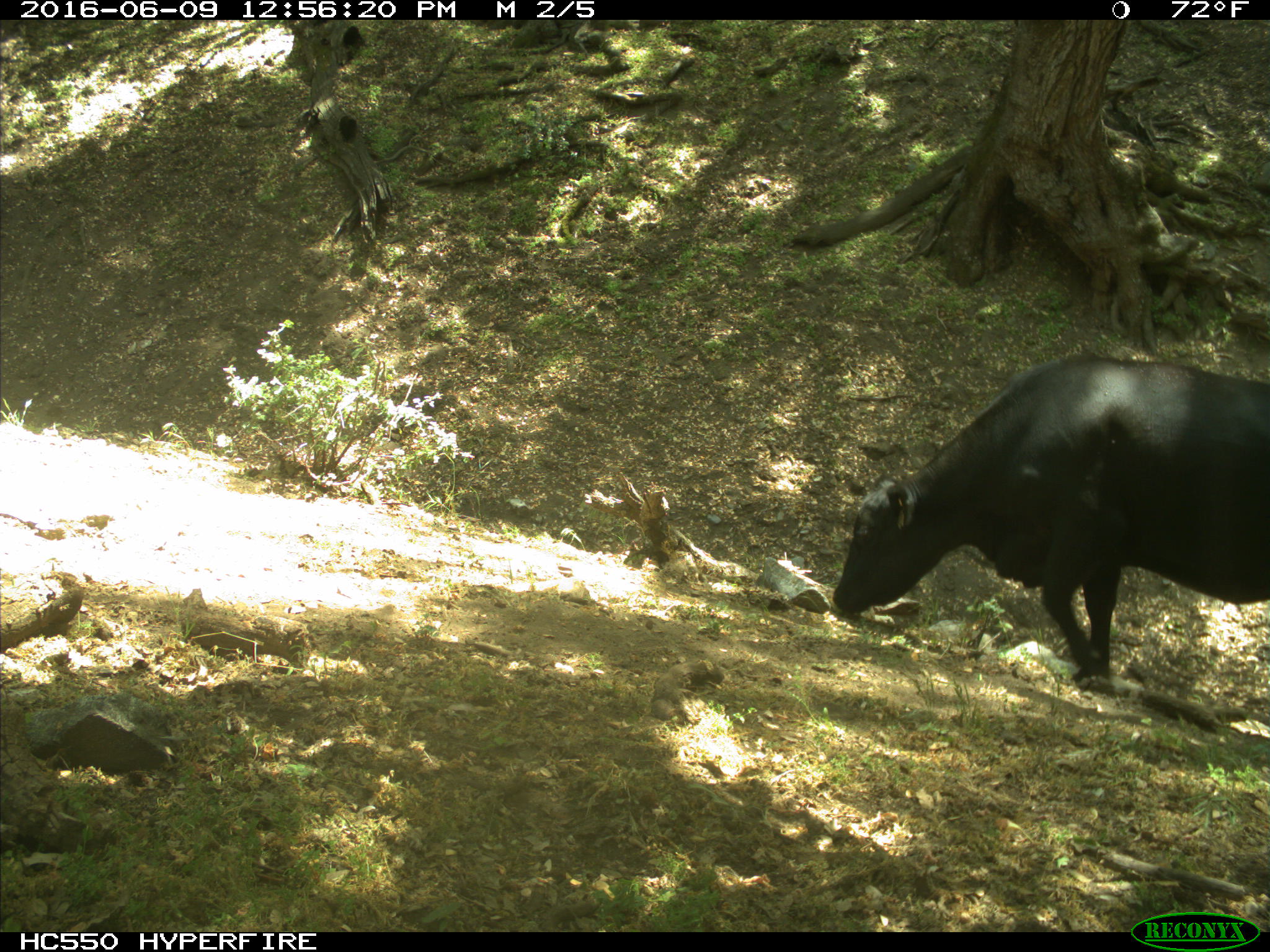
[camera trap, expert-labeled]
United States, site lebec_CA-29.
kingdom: Animalia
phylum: Chordata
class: Mammalia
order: Artiodactyla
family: Bovidae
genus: Bos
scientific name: Bos taurus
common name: domestic cow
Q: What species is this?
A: Bos taurus (domestic cow).